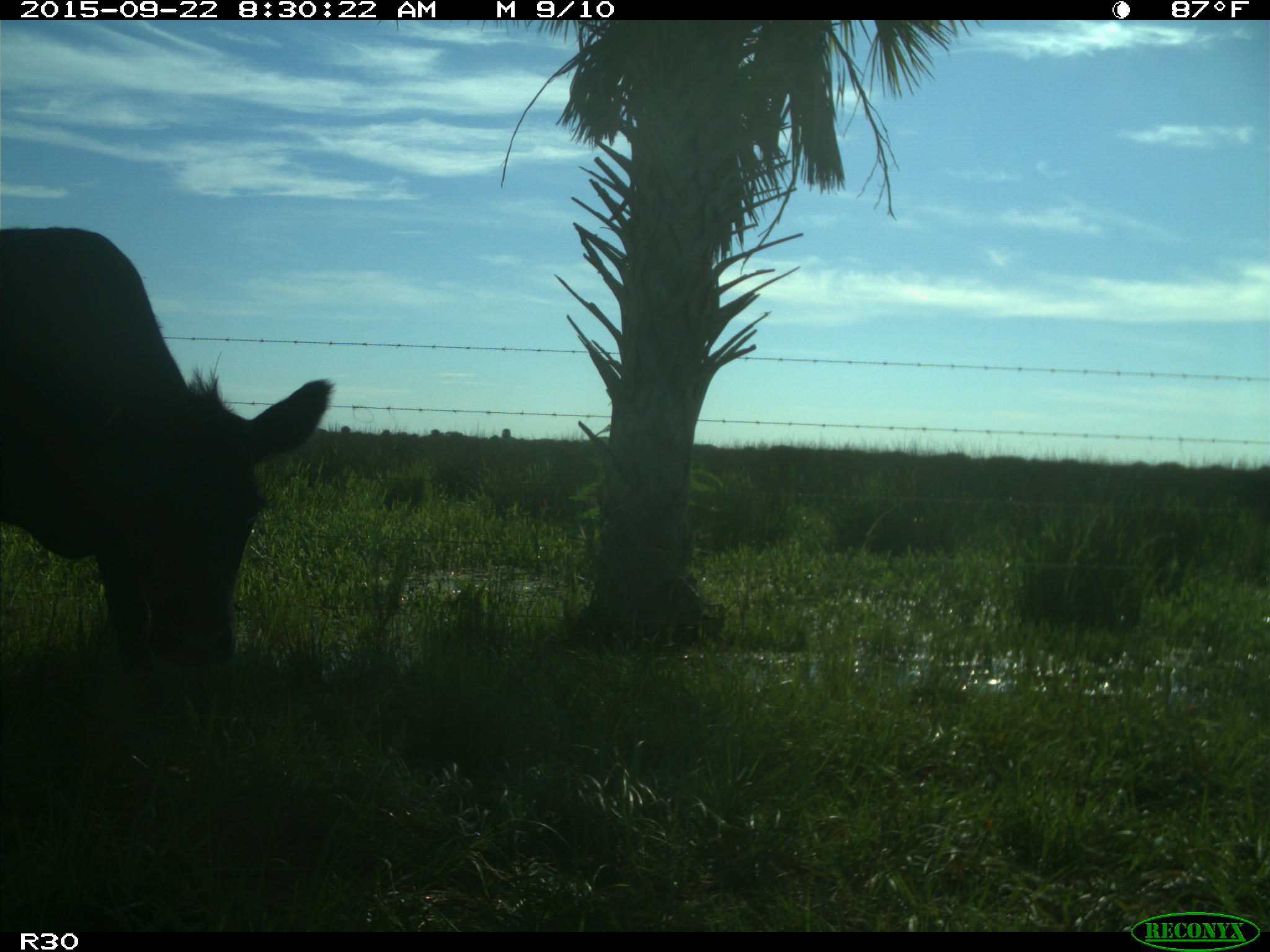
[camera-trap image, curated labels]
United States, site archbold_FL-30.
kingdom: Animalia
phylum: Chordata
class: Mammalia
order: Artiodactyla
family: Bovidae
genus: Bos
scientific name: Bos taurus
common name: domestic cow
Bos taurus (domestic cow).